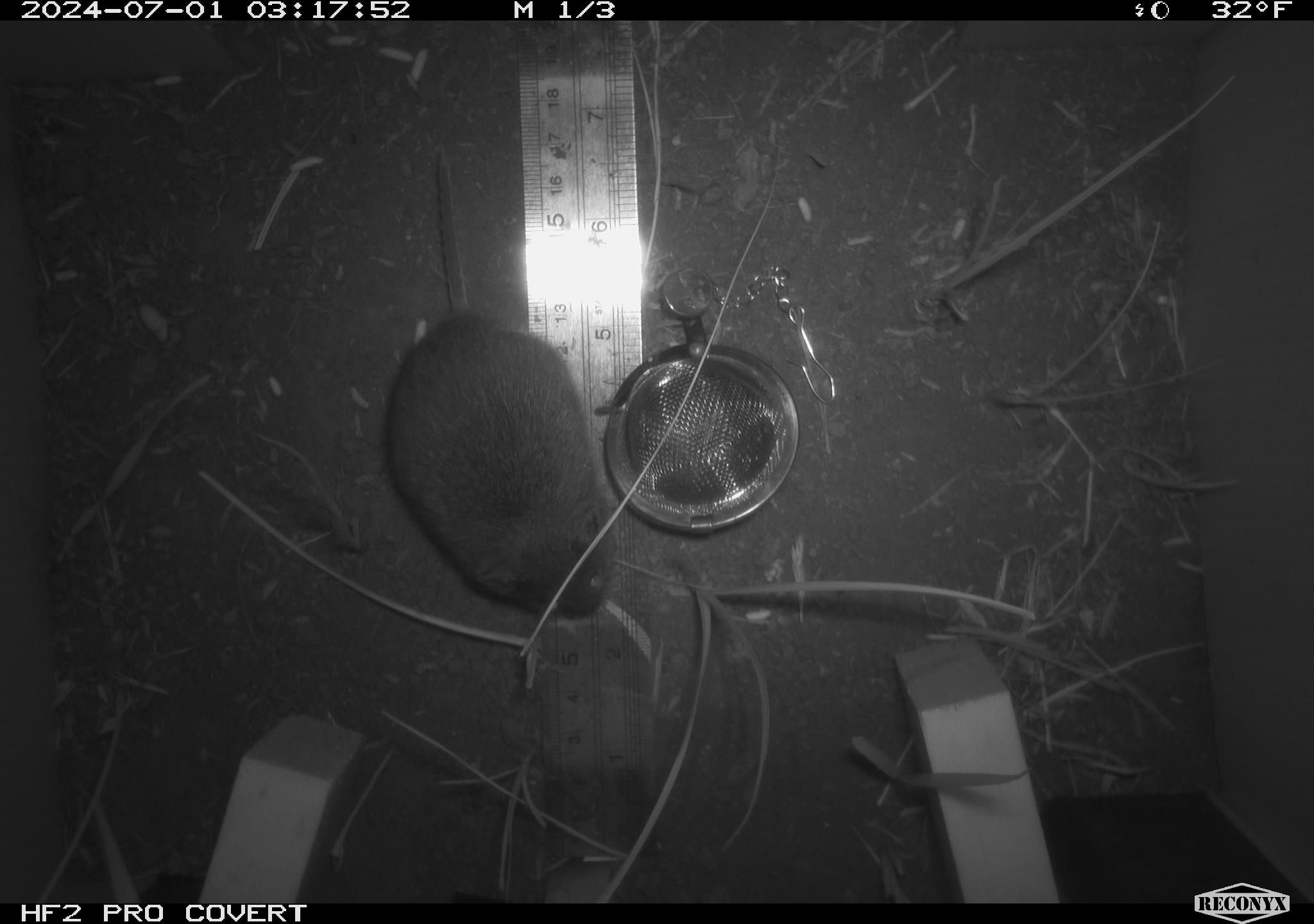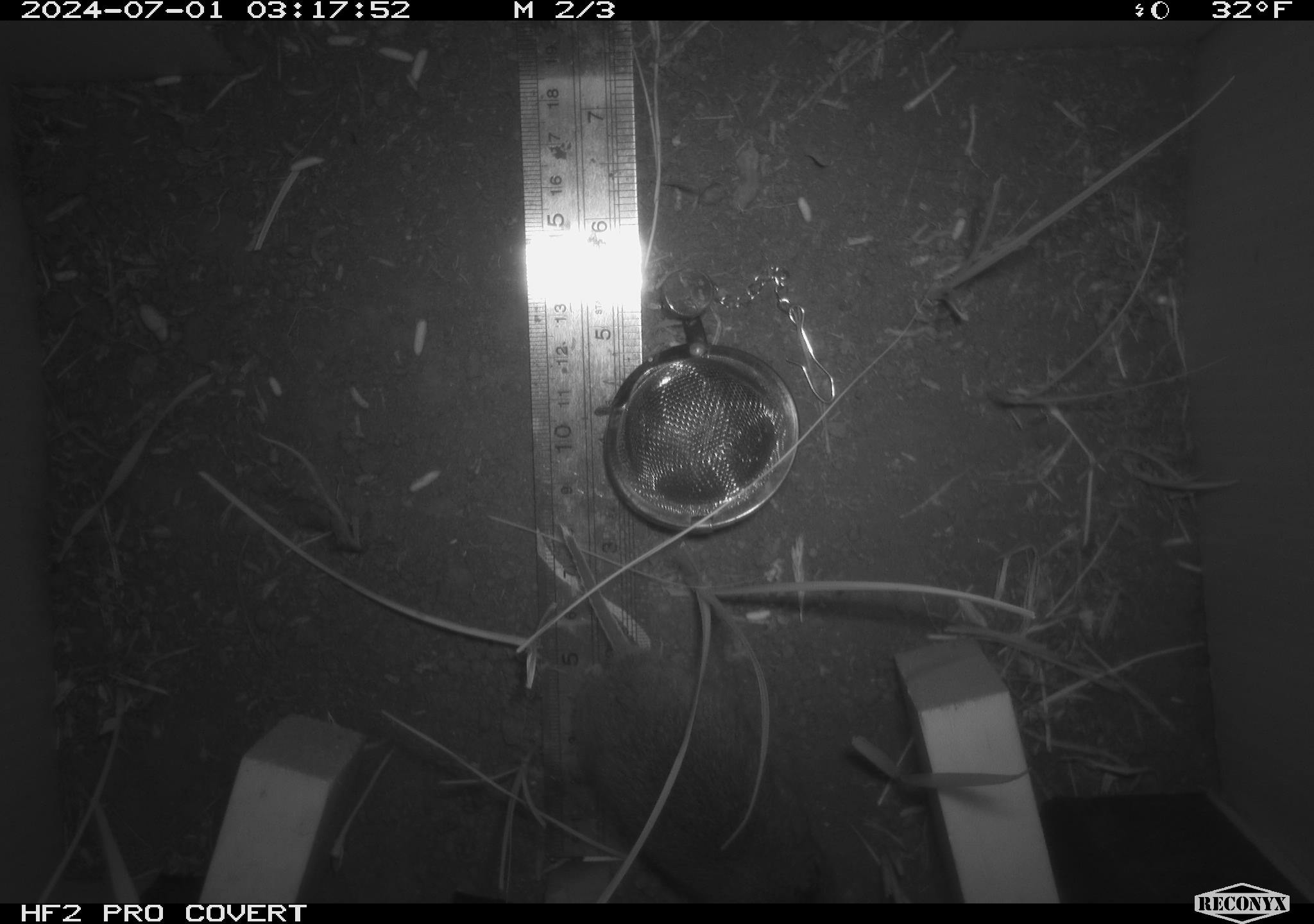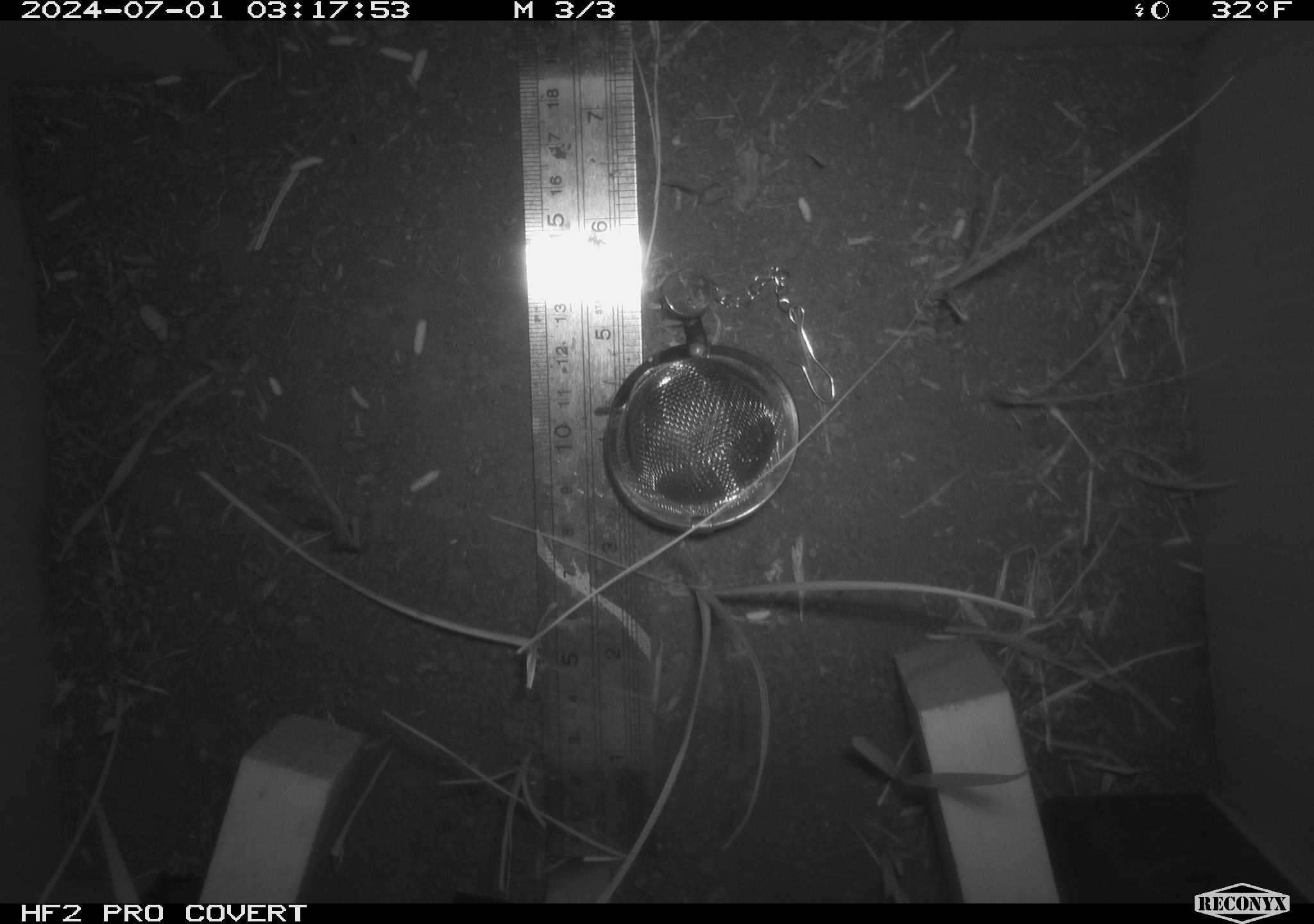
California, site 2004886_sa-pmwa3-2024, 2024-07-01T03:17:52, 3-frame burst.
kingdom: Animalia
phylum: Chordata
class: Mammalia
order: Rodentia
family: Cricetidae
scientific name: Arvicolinae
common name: voles, lemmings, and muskrats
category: arvicolinae subfamily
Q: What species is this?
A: Arvicolinae subfamily (voles, lemmings, and muskrats) (Arvicolinae).